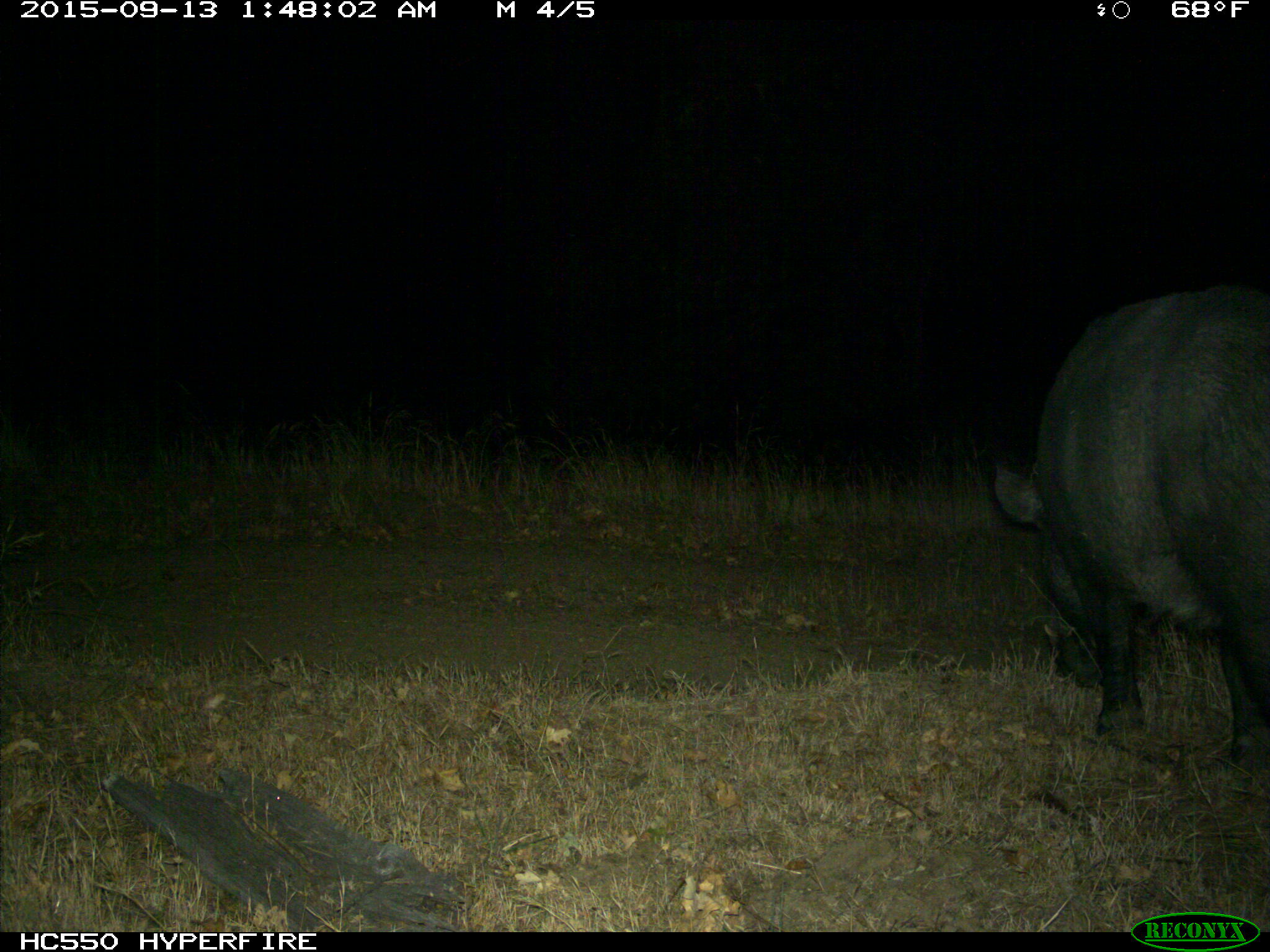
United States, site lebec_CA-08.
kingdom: Animalia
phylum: Chordata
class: Mammalia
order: Artiodactyla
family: Suidae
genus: Sus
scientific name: Sus scrofa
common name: wild boar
Sus scrofa (wild boar).